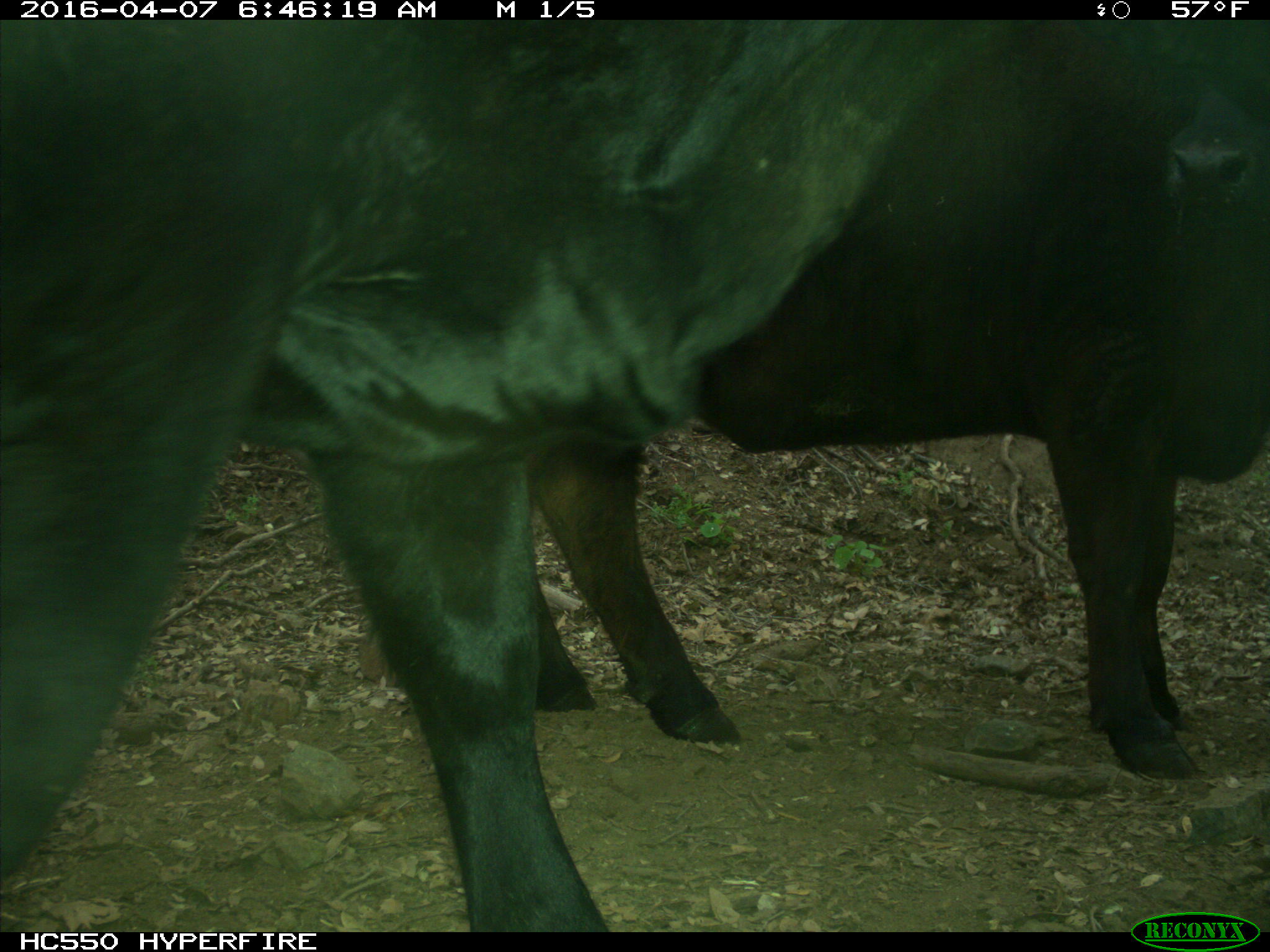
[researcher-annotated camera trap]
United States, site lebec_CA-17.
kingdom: Animalia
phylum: Chordata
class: Mammalia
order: Artiodactyla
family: Bovidae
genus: Bos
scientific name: Bos taurus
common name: domestic cow